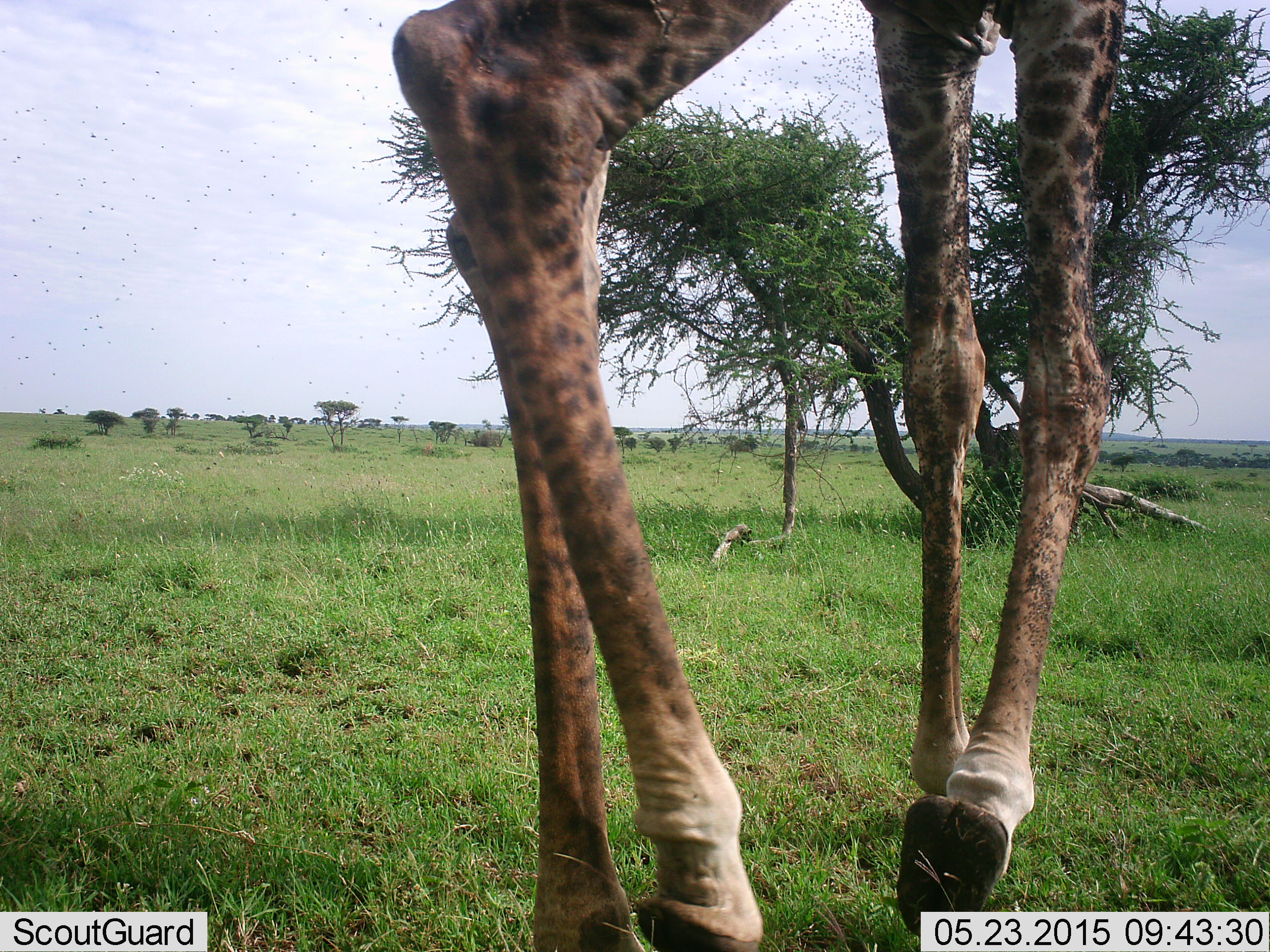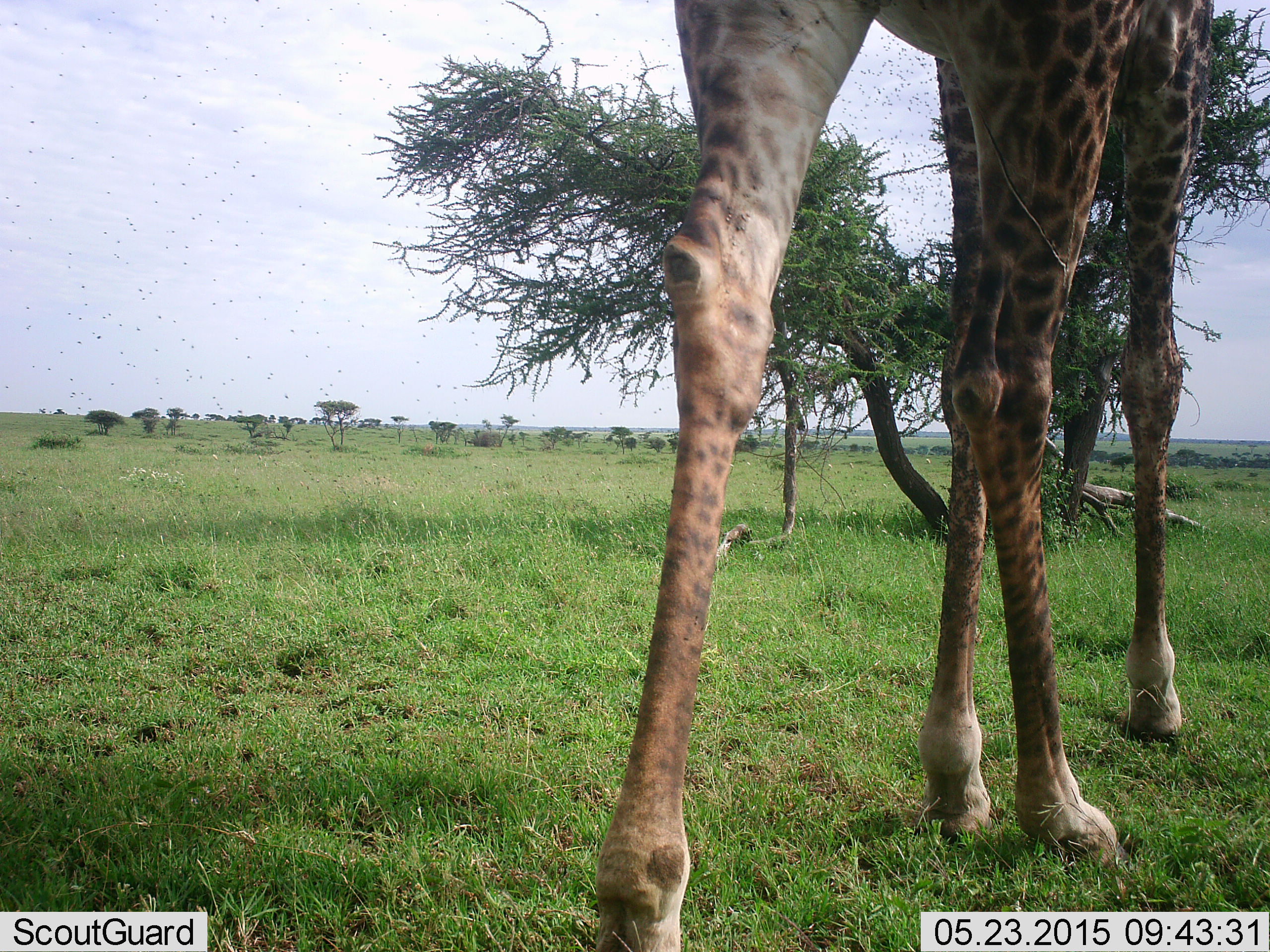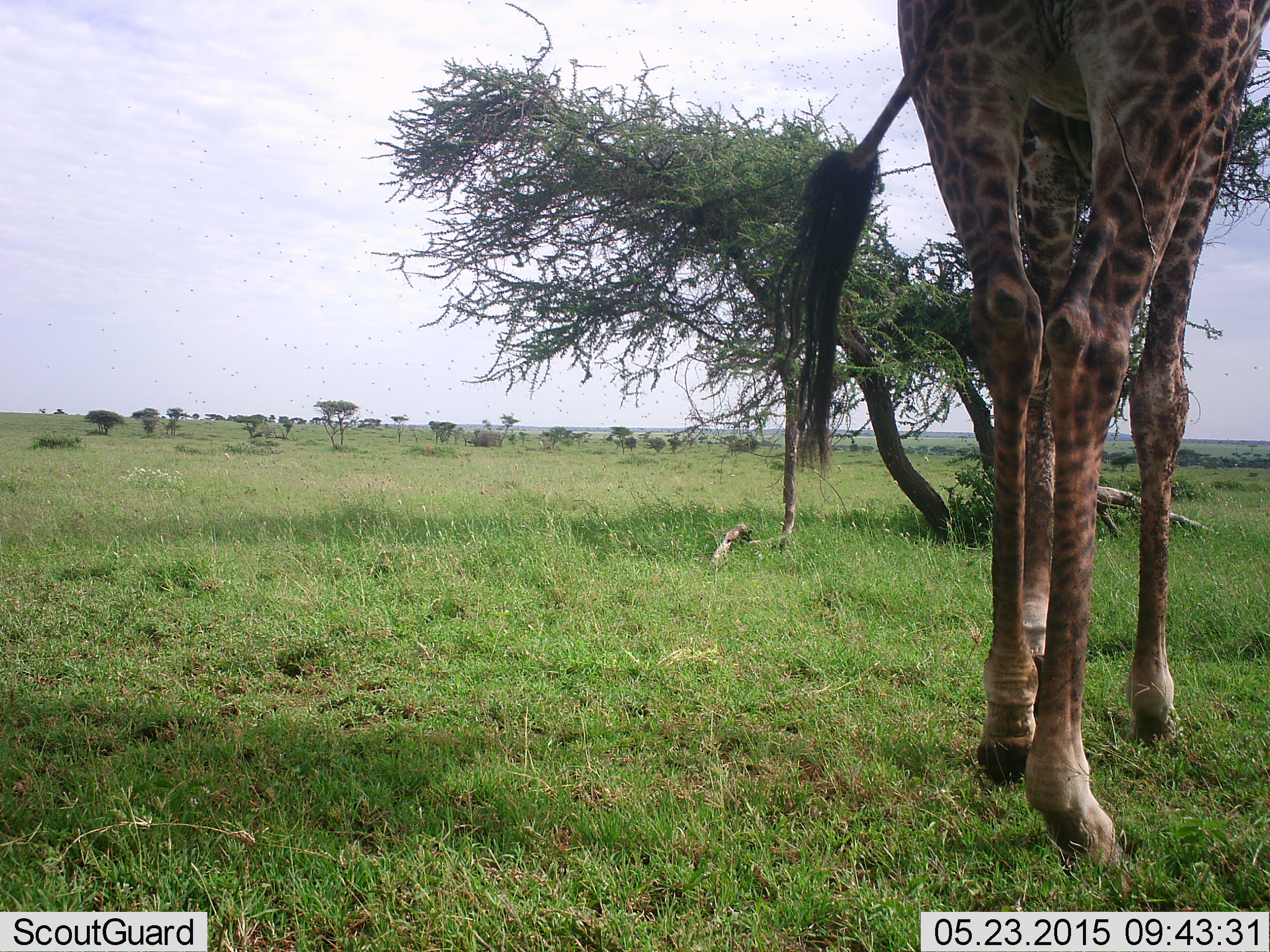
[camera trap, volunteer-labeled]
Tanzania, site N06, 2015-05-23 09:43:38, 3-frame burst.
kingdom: Animalia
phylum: Chordata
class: Mammalia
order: Artiodactyla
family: Giraffidae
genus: Giraffa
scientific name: Giraffa camelopardalis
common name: giraffe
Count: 1.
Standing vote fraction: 7%.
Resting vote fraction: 0%.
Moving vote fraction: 100%.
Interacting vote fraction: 0%.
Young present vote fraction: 0%.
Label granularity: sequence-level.